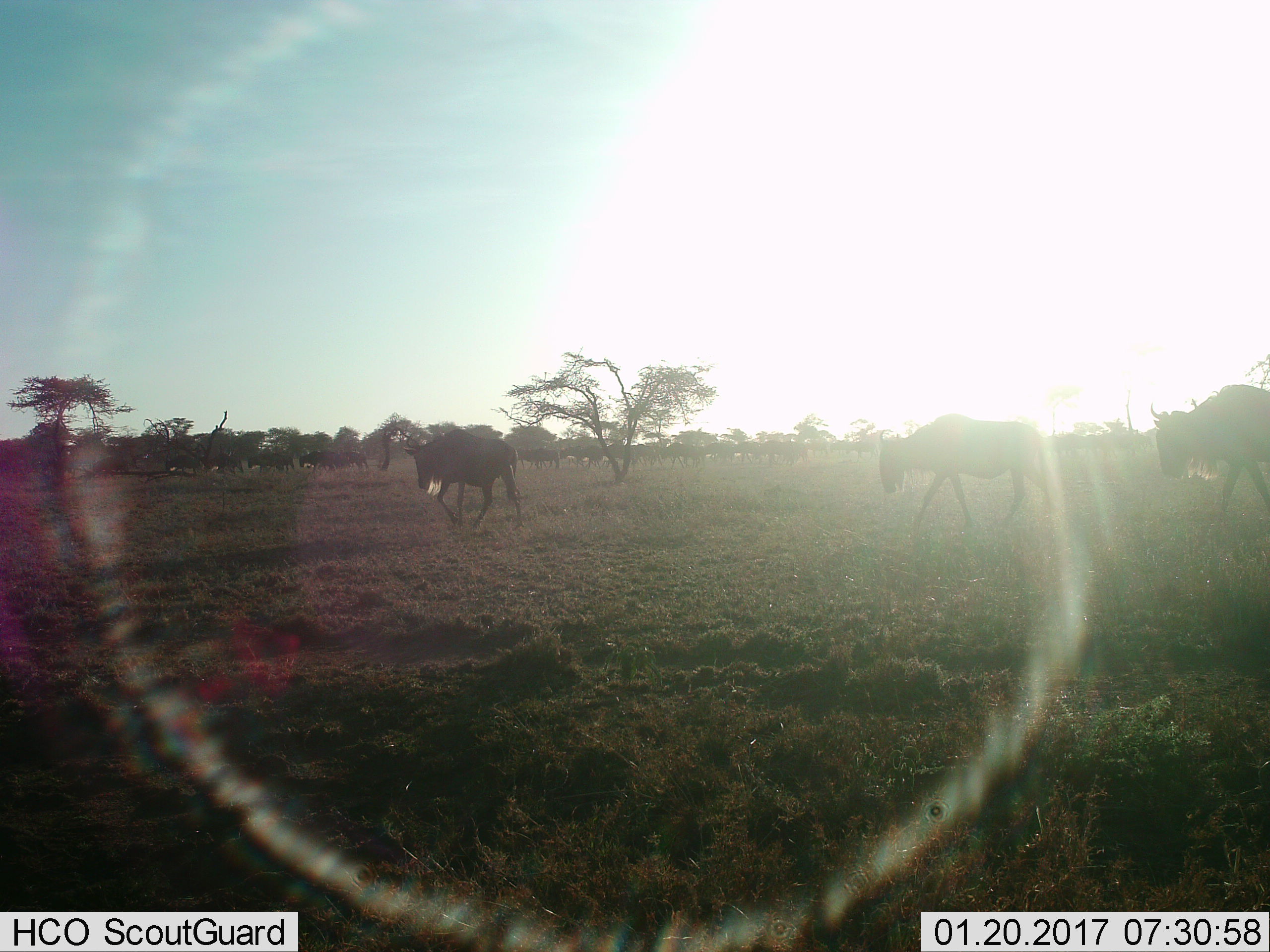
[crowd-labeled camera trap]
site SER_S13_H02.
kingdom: Animalia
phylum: Chordata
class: Mammalia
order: Artiodactyla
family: Bovidae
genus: Connochaetes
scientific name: Connochaetes taurinus taurinus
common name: blue wildebeest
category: wildebeestblue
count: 11-50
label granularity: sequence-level